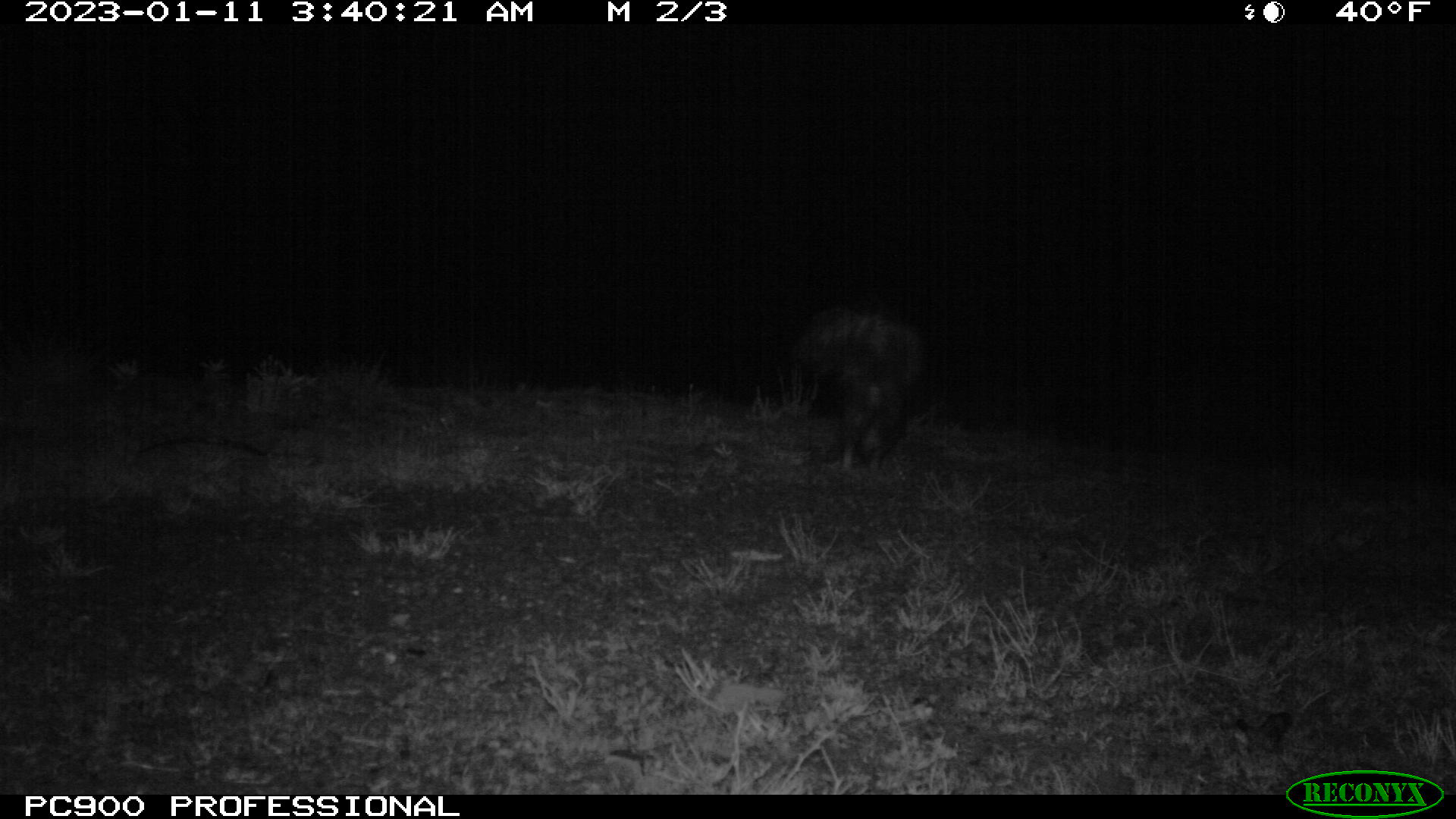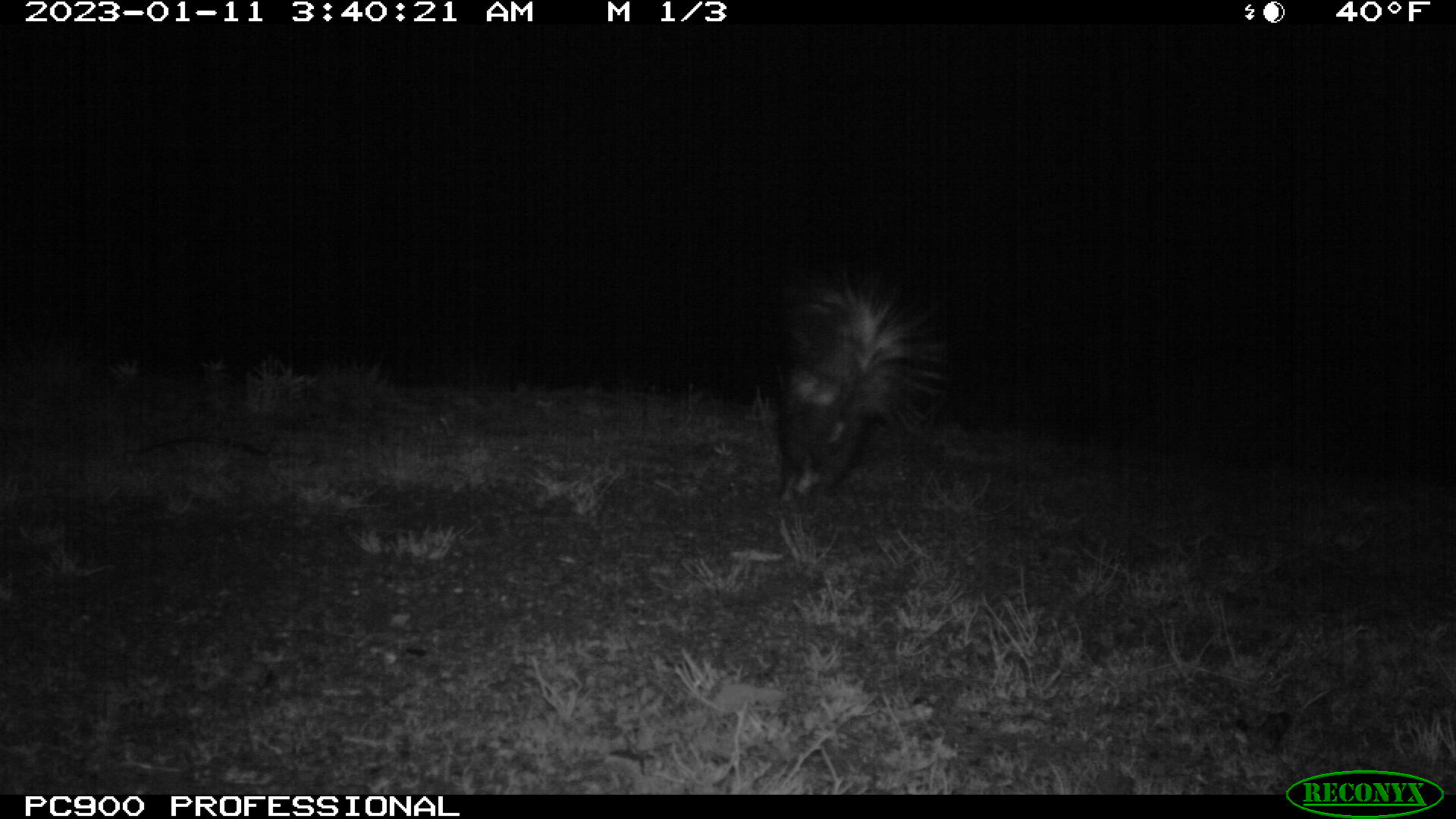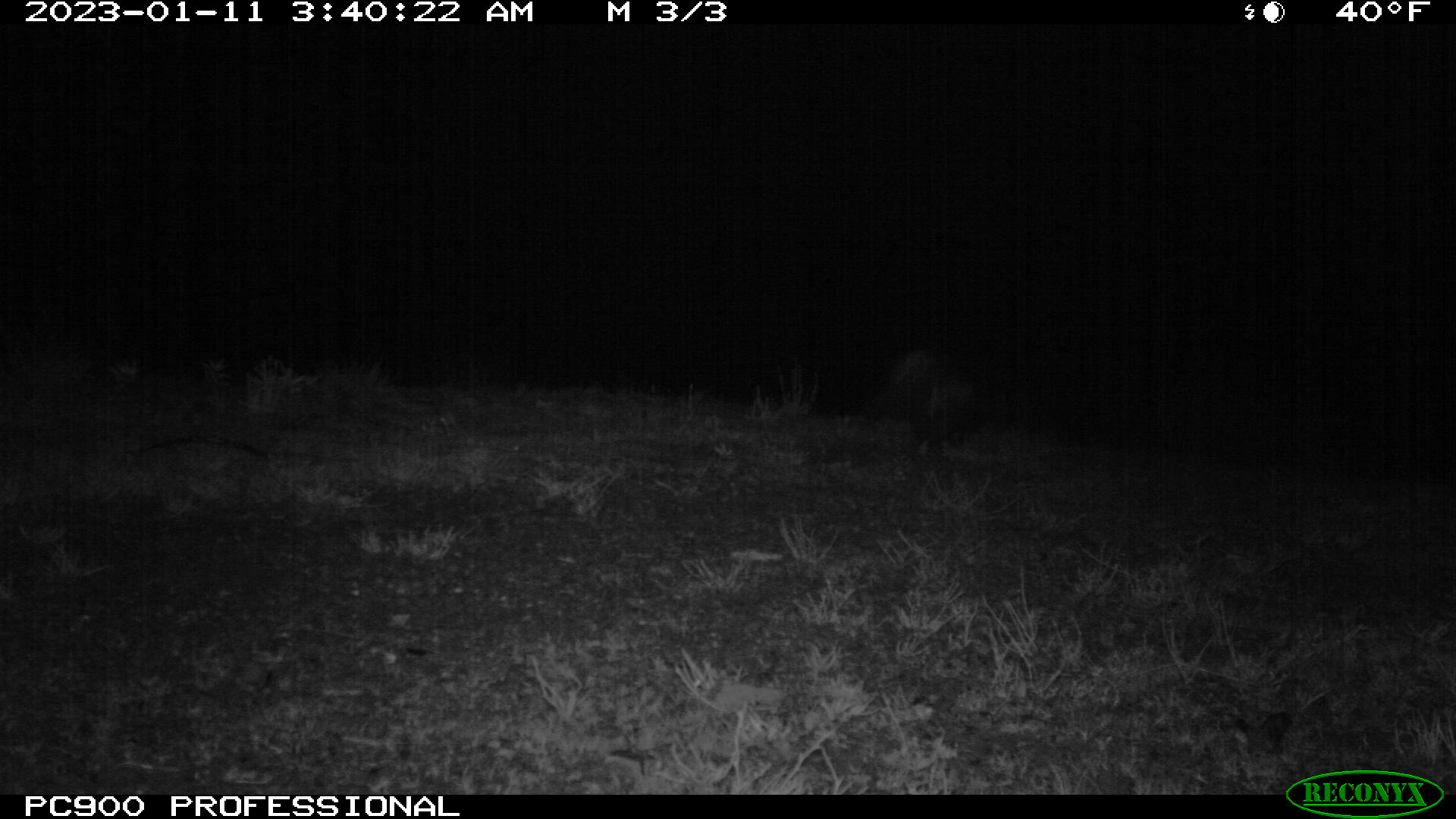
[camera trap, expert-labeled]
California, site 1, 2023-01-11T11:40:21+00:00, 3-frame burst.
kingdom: Animalia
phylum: Chordata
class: Mammalia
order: Carnivora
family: Mephitidae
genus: Mephitis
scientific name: Mephitis mephitis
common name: striped skunk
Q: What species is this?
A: Striped skunk (Mephitis mephitis).